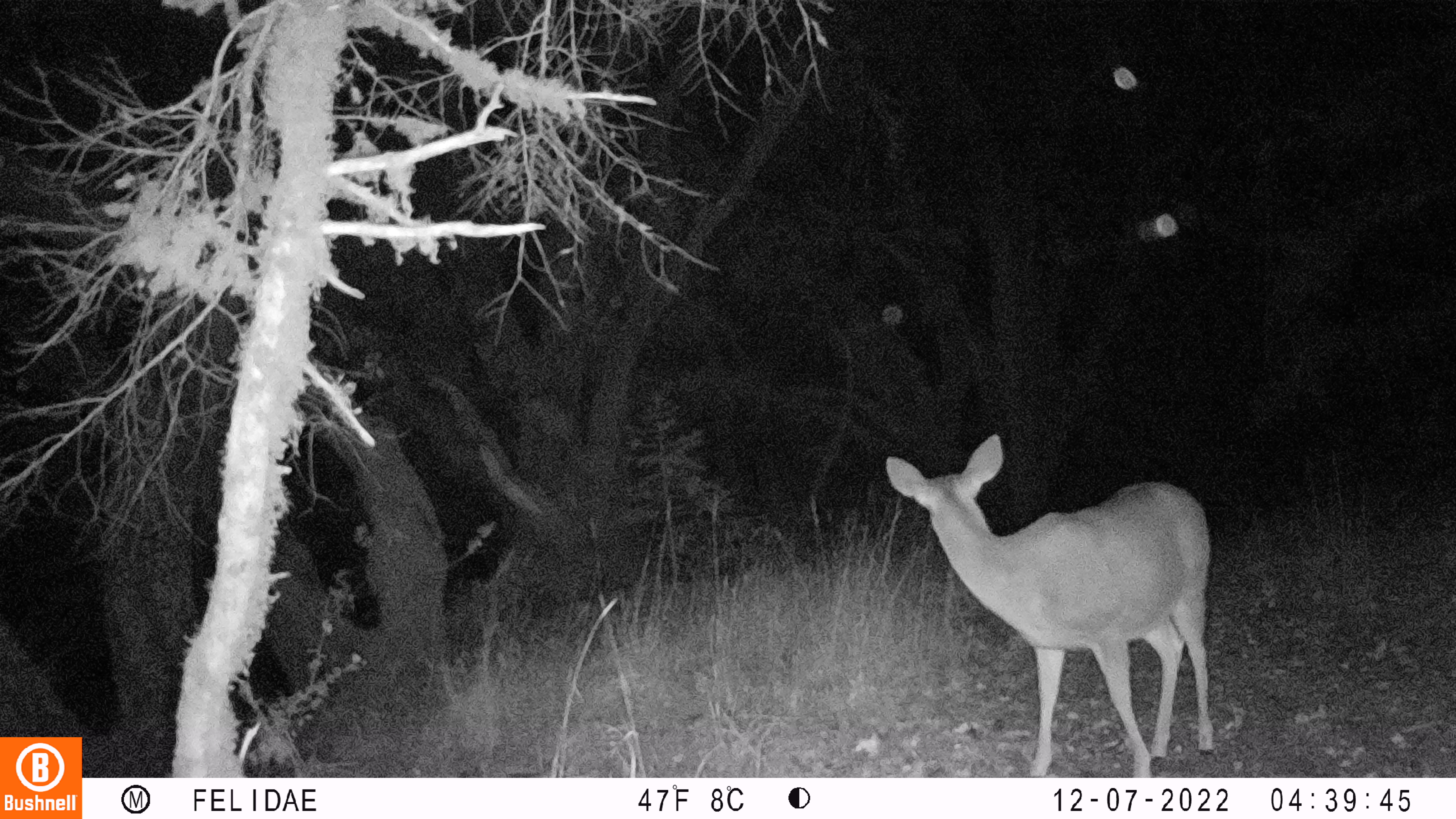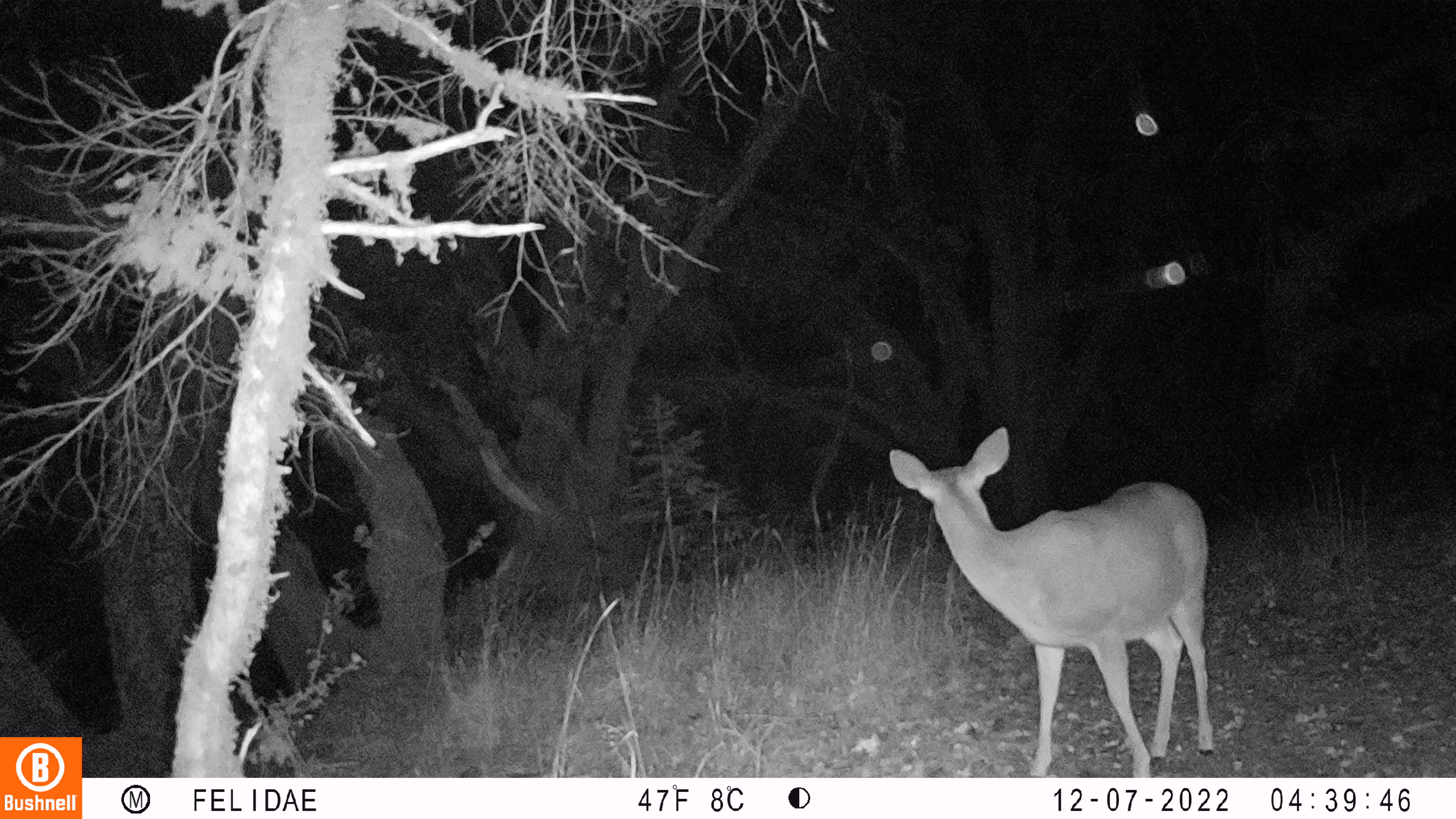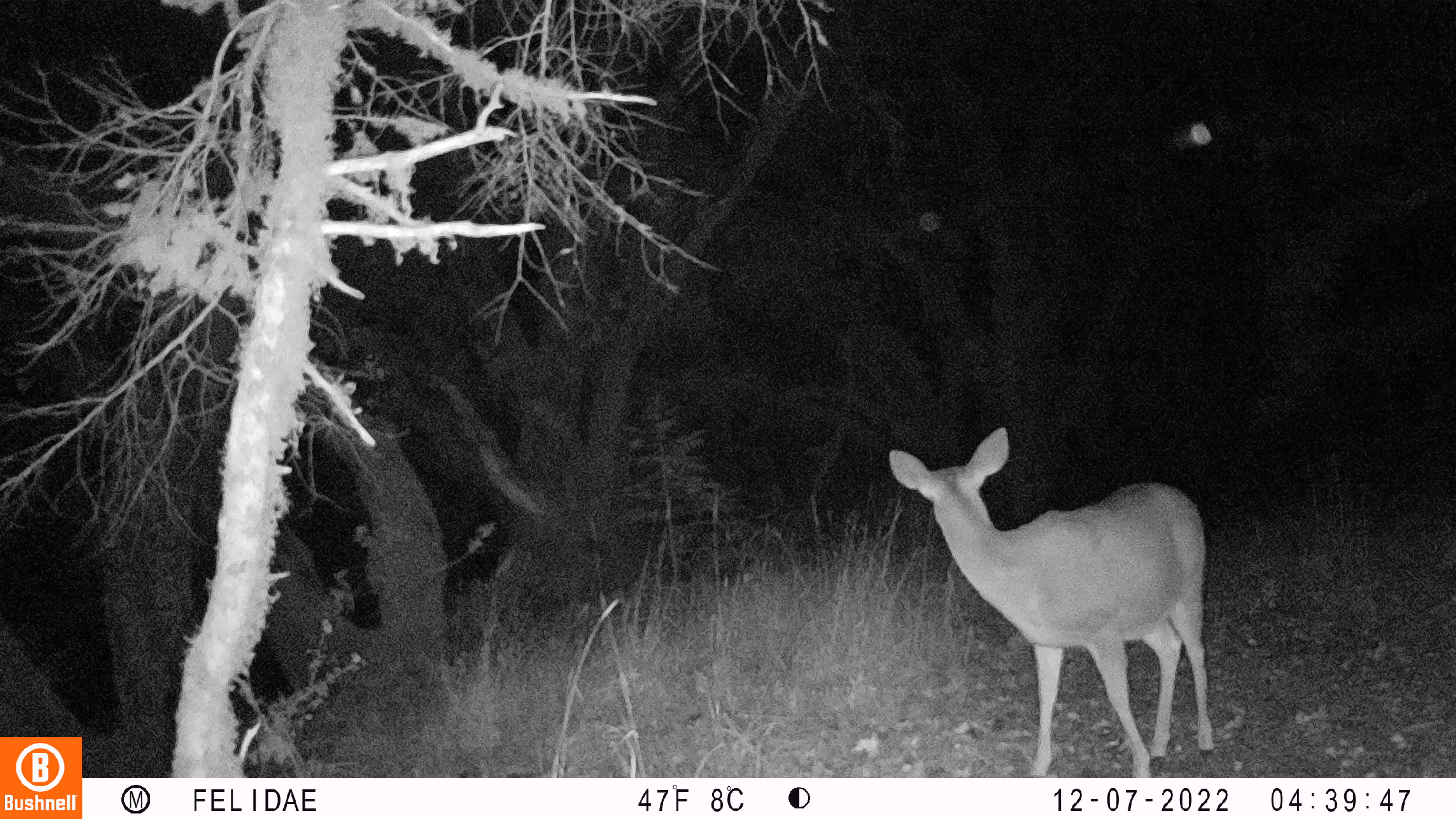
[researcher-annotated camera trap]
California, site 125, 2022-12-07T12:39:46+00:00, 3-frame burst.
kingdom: Animalia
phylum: Chordata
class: Mammalia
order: Artiodactyla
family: Cervidae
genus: Odocoileus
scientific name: Odocoileus hemionus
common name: mule deer